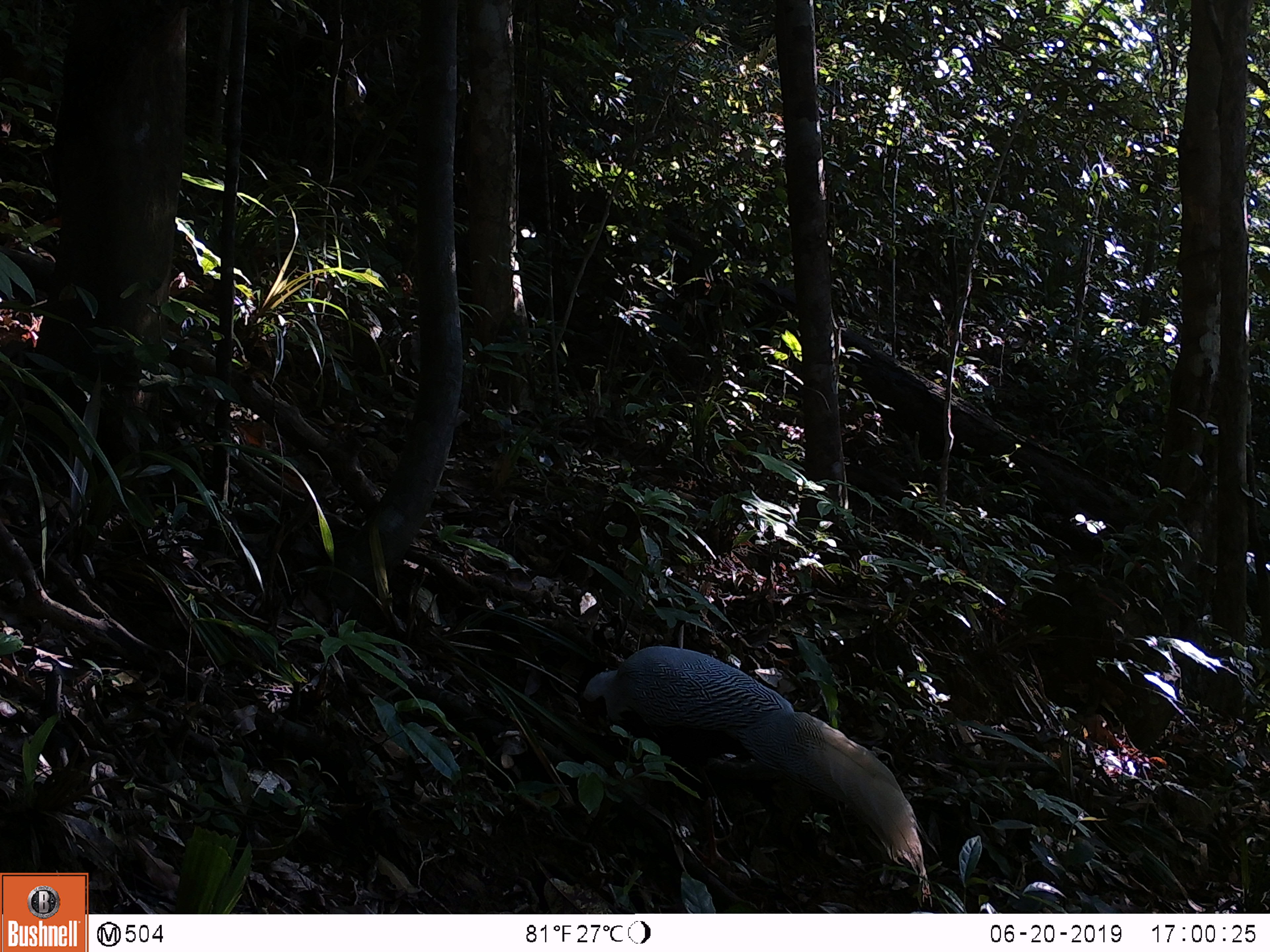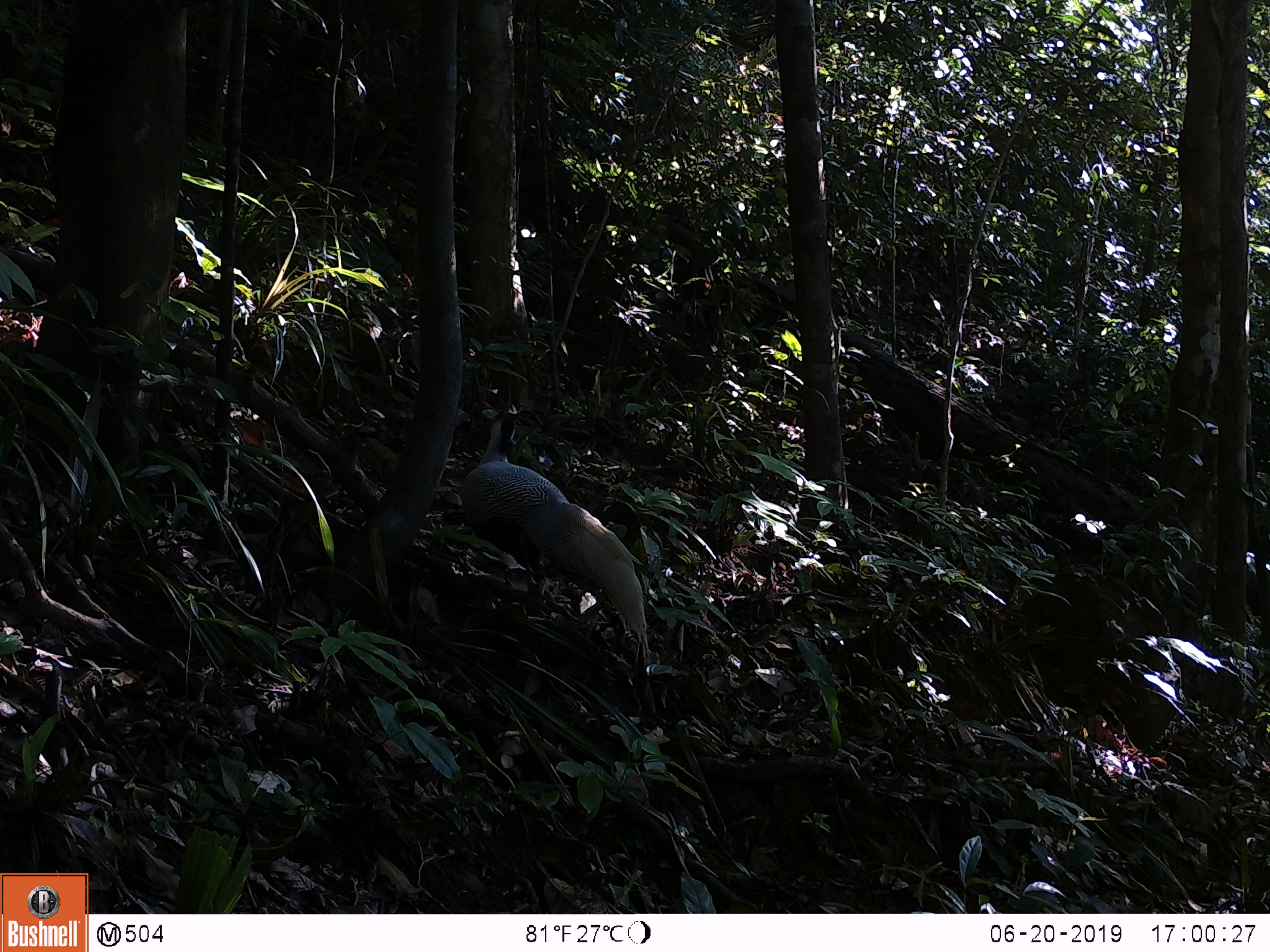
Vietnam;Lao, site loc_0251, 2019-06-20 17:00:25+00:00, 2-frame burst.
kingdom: Animalia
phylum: Chordata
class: Aves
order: Galliformes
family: Phasianidae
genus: Lophura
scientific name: Lophura nycthemera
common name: silver pheasant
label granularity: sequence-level